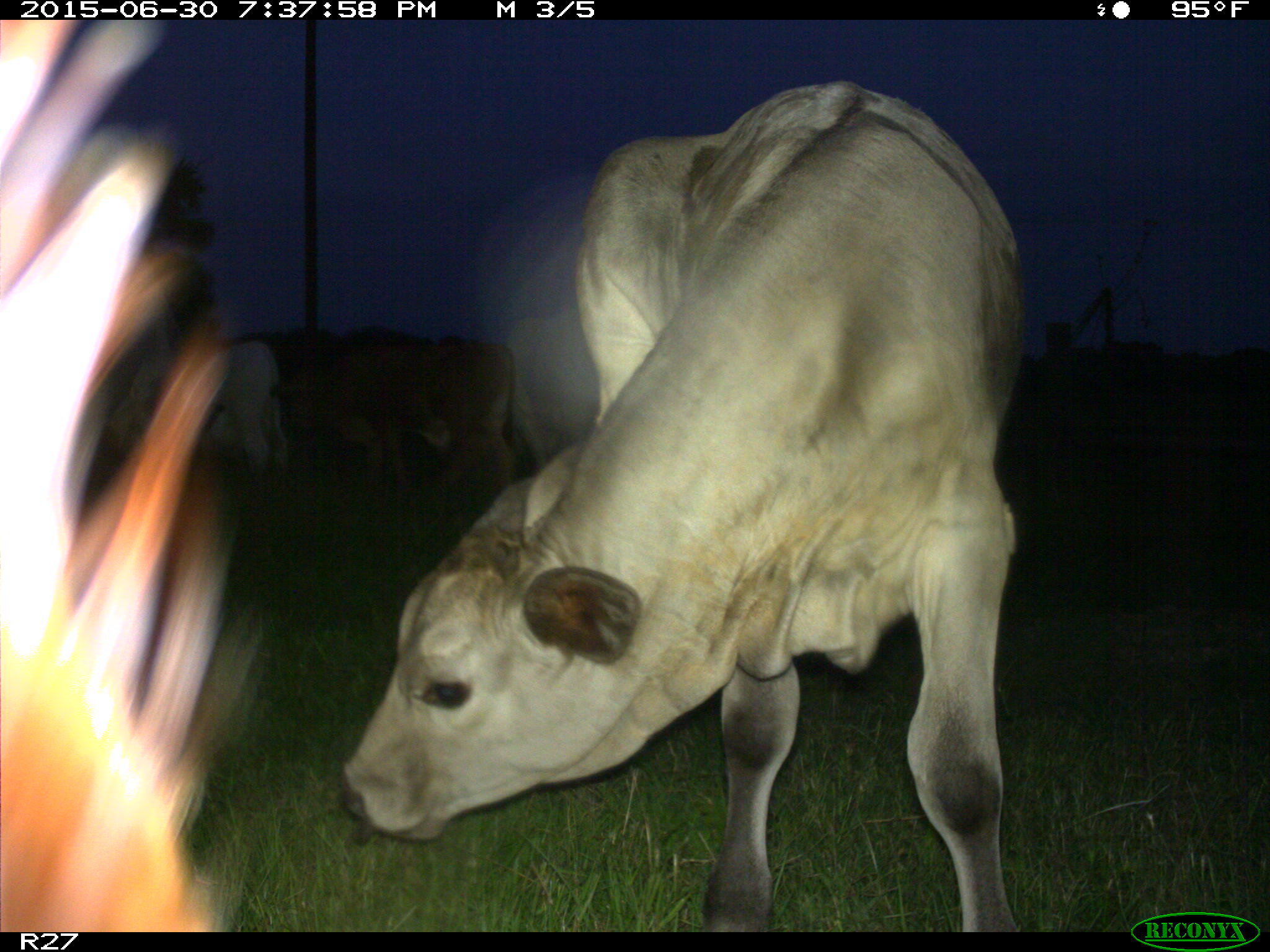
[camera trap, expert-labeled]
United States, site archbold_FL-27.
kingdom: Animalia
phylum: Chordata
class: Mammalia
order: Artiodactyla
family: Bovidae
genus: Bos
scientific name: Bos taurus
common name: domestic cow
Bos taurus (domestic cow).